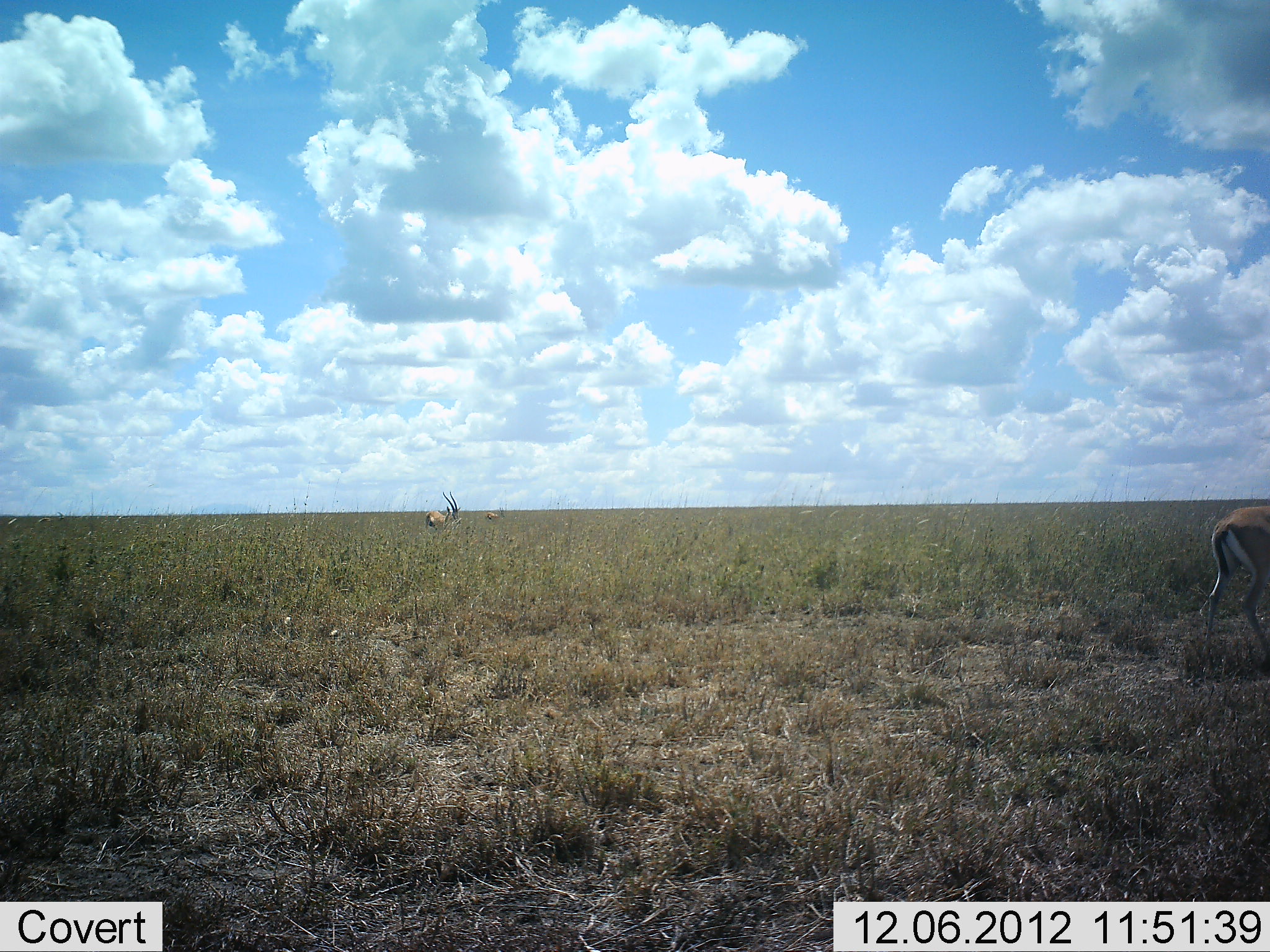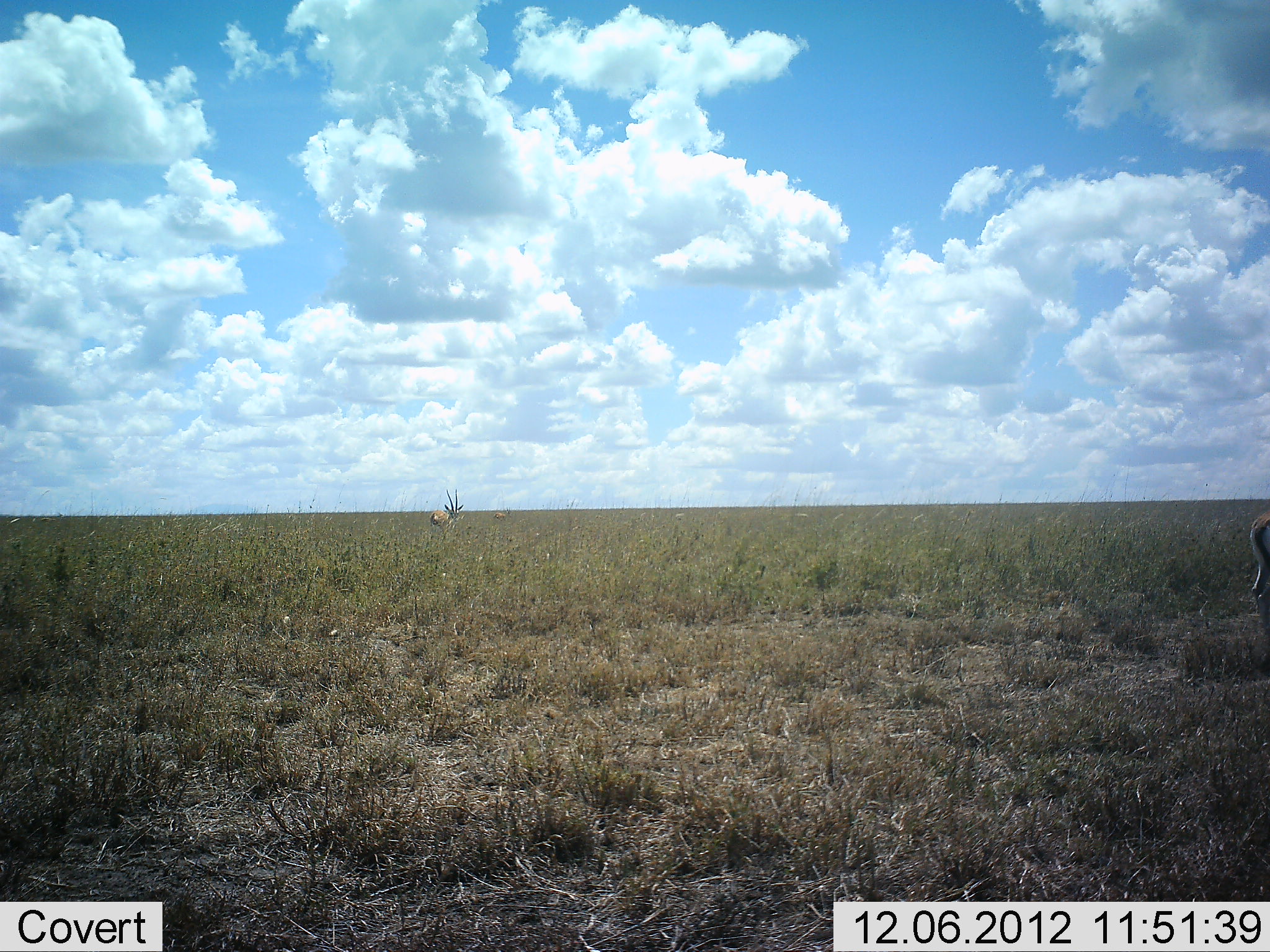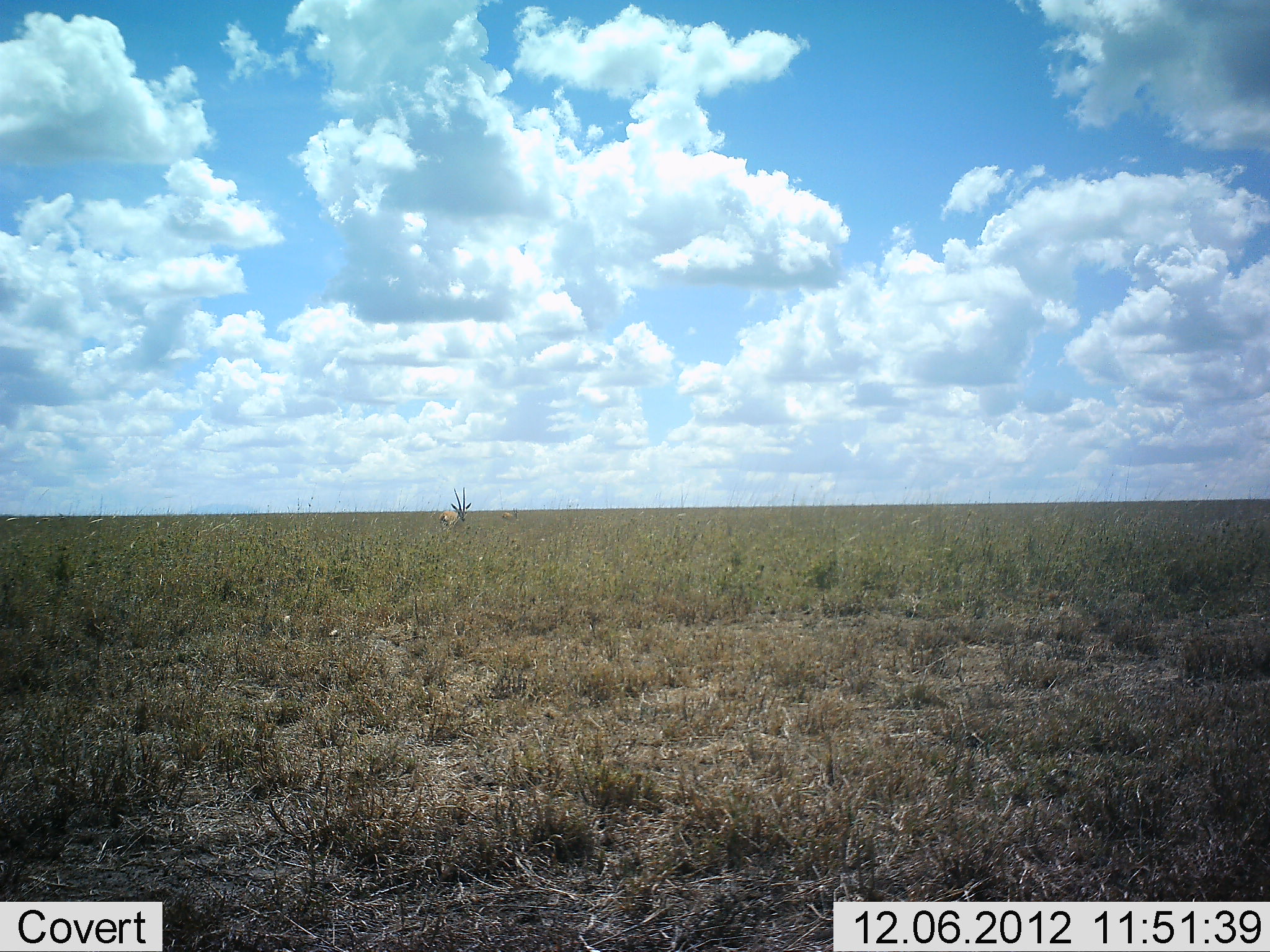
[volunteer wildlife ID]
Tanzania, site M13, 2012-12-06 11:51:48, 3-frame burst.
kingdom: Animalia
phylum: Chordata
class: Mammalia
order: Artiodactyla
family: Bovidae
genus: Eudorcas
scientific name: Eudorcas thomsonii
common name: thomson's gazelle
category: gazellethomsons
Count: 3.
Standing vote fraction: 36%.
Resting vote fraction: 0%.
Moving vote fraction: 77%.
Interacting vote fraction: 0%.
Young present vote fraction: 0%.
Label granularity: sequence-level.